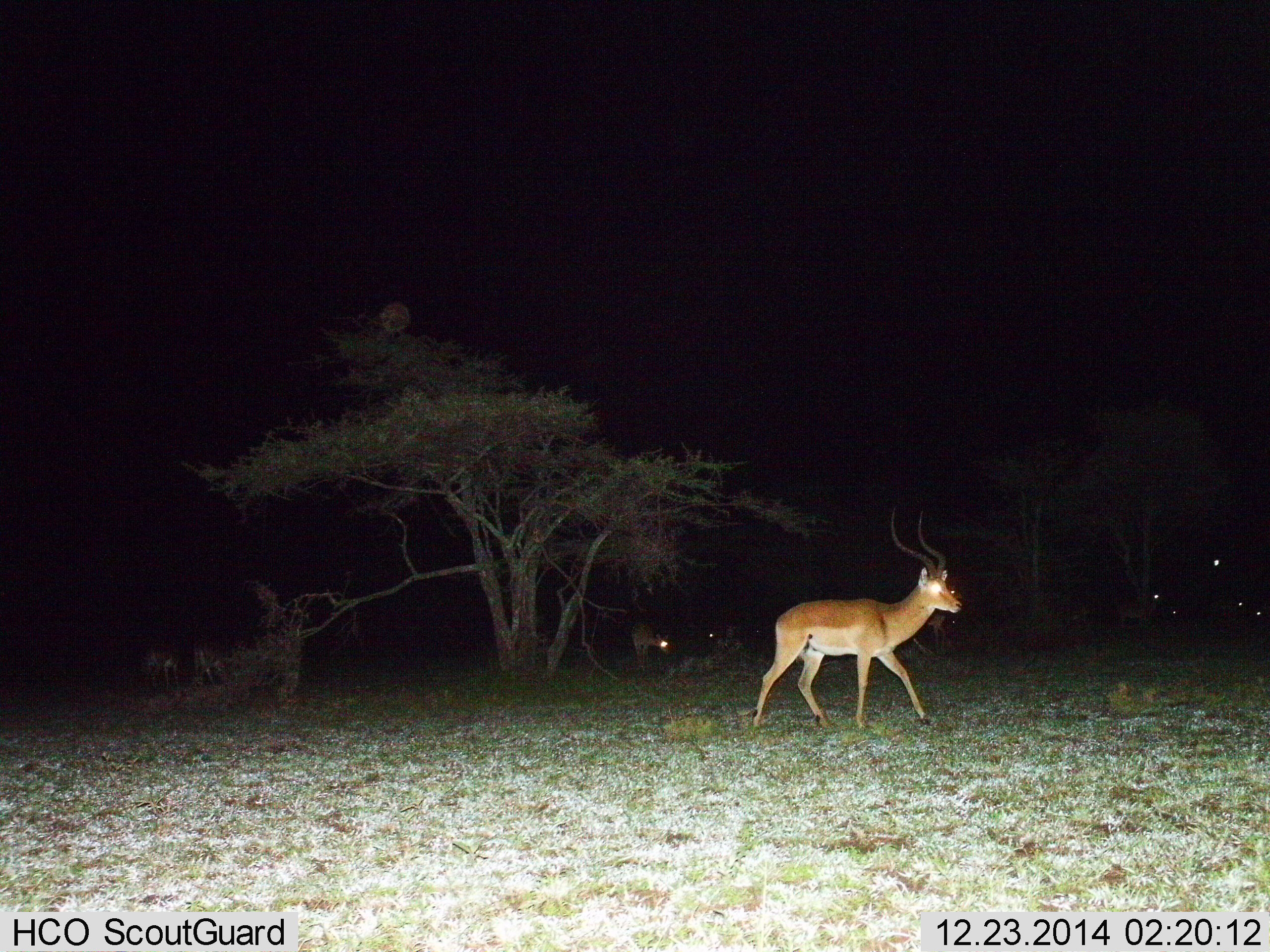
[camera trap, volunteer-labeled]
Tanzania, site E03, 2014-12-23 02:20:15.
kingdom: Animalia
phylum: Chordata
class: Mammalia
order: Artiodactyla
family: Bovidae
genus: Aepyceros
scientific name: Aepyceros melampus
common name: impala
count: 4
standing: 30%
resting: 20%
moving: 100%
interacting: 0%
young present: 0%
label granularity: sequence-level